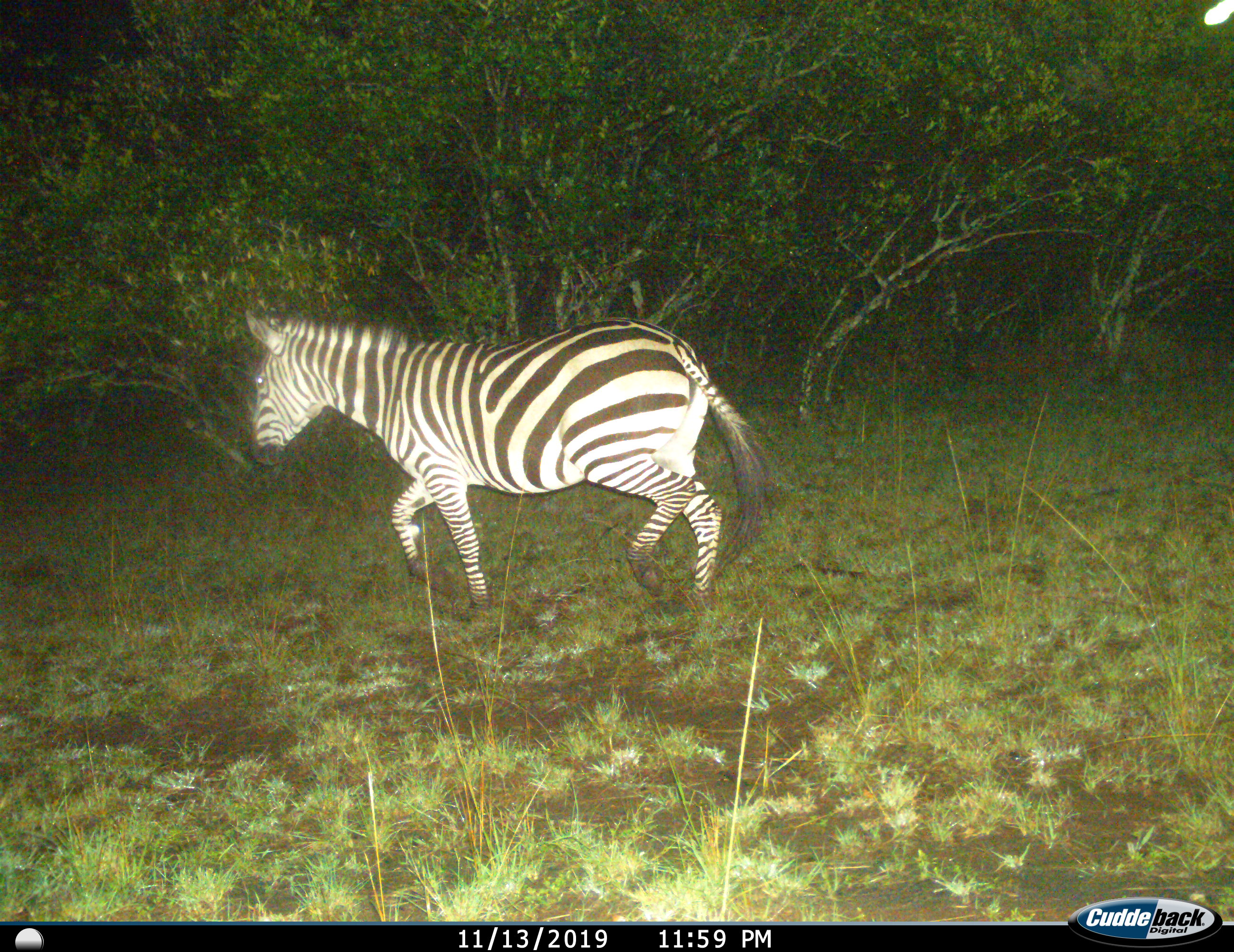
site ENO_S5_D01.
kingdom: Animalia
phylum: Chordata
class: Mammalia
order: Perissodactyla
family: Equidae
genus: Equus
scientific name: Equus quagga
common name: plains zebra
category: zebraplains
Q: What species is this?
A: Zebraplains (plains zebra) (Equus quagga).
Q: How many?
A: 1.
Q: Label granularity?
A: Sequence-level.